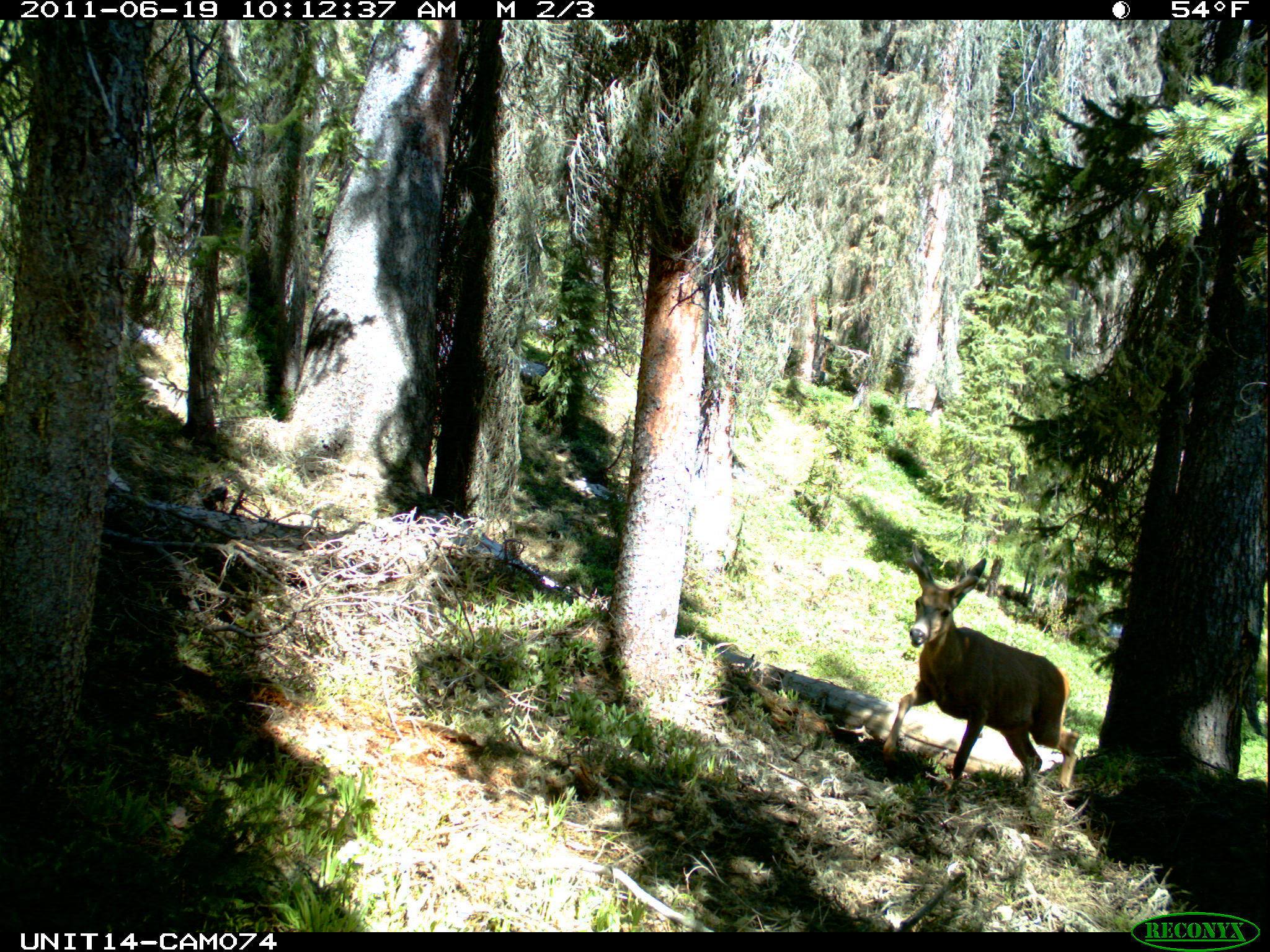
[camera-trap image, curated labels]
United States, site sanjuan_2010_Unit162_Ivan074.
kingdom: Animalia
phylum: Chordata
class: Mammalia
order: Artiodactyla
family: Cervidae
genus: Odocoileus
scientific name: Odocoileus hemionus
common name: mule deer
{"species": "Odocoileus hemionus (mule deer)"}